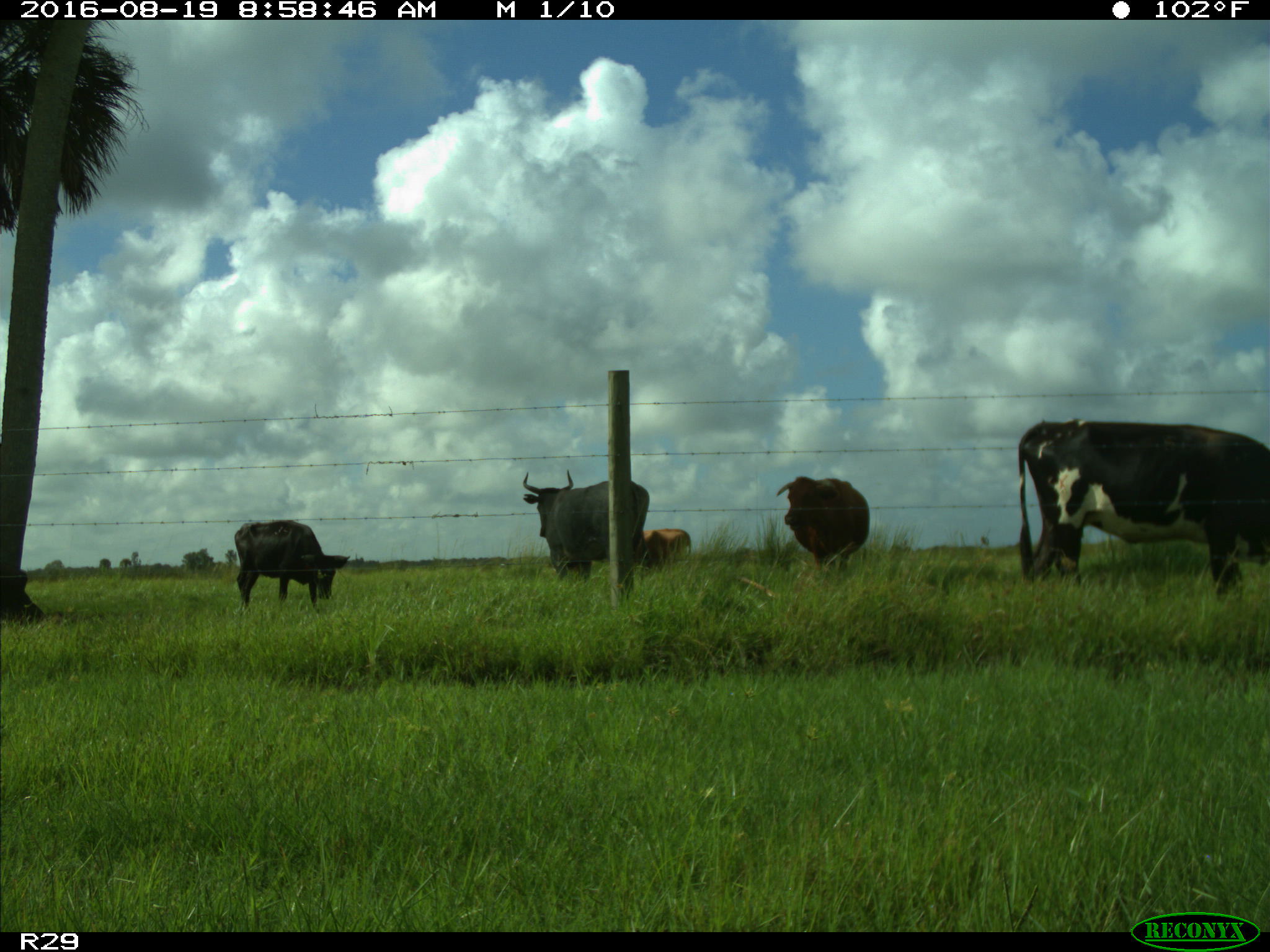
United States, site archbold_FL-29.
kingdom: Animalia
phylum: Chordata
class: Mammalia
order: Artiodactyla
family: Bovidae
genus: Bos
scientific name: Bos taurus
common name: domestic cow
Bos taurus (domestic cow).